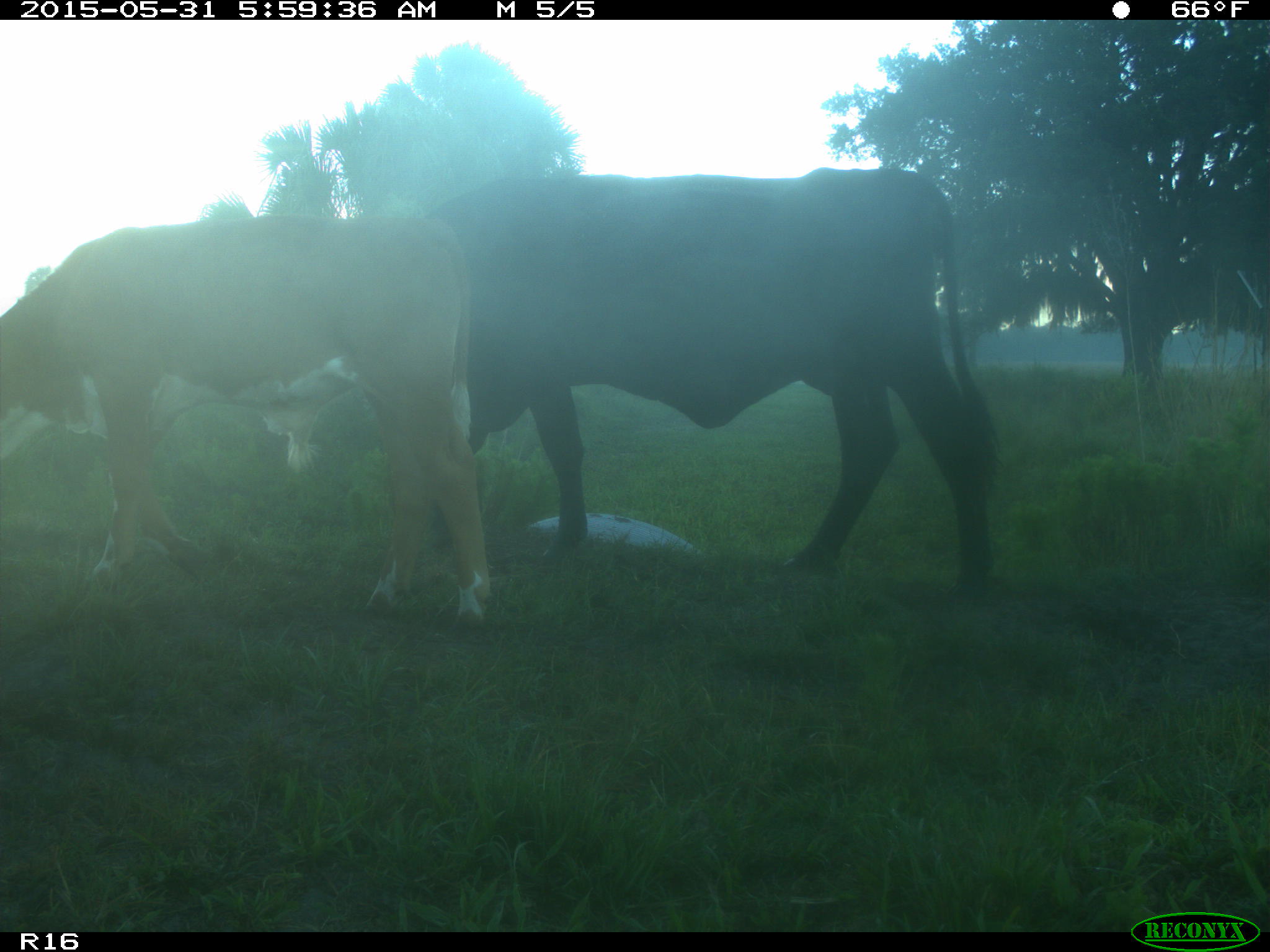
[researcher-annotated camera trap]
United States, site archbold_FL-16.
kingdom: Animalia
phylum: Chordata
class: Mammalia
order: Artiodactyla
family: Bovidae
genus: Bos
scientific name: Bos taurus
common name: domestic cow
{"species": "Bos taurus (domestic cow)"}